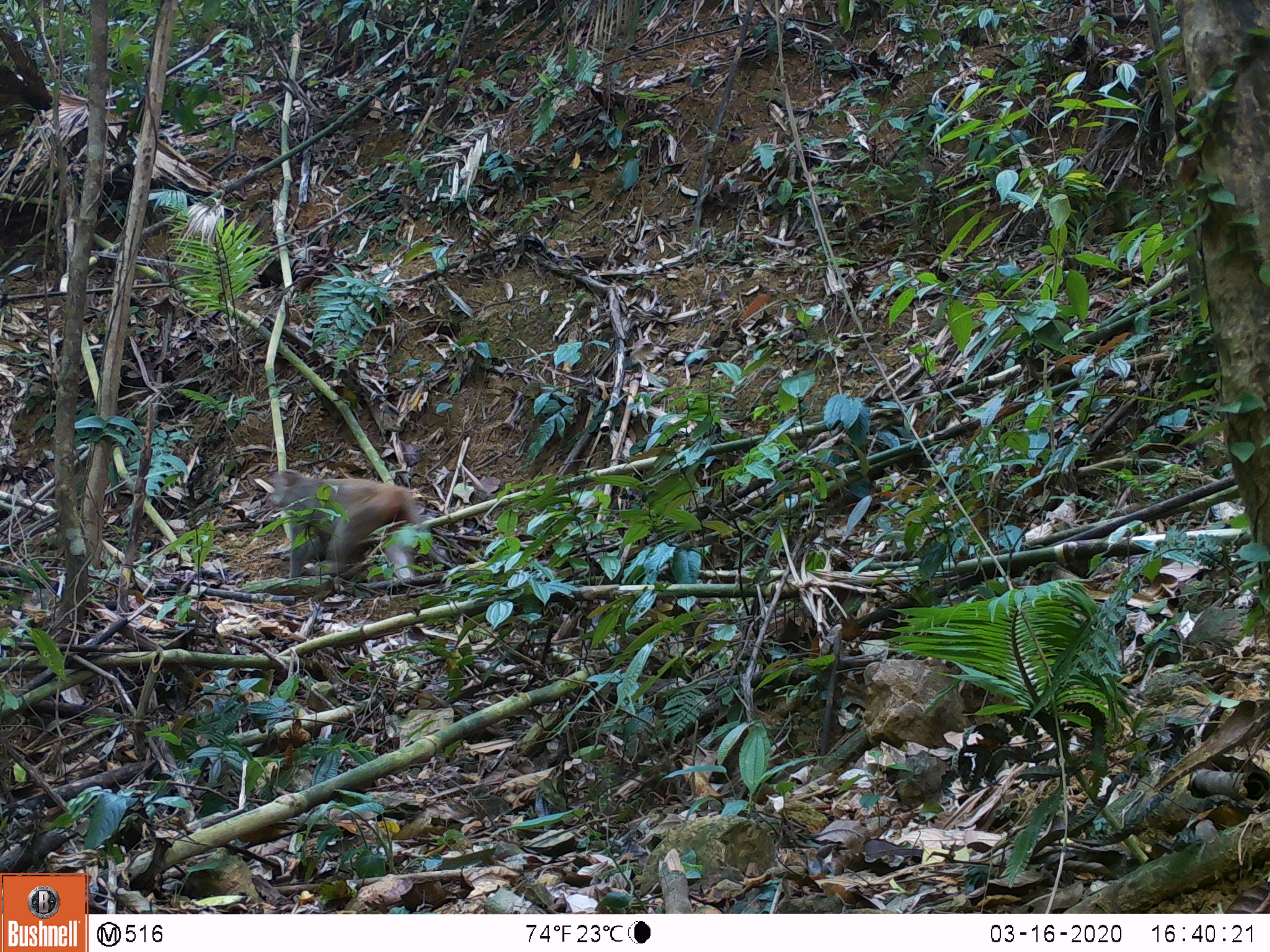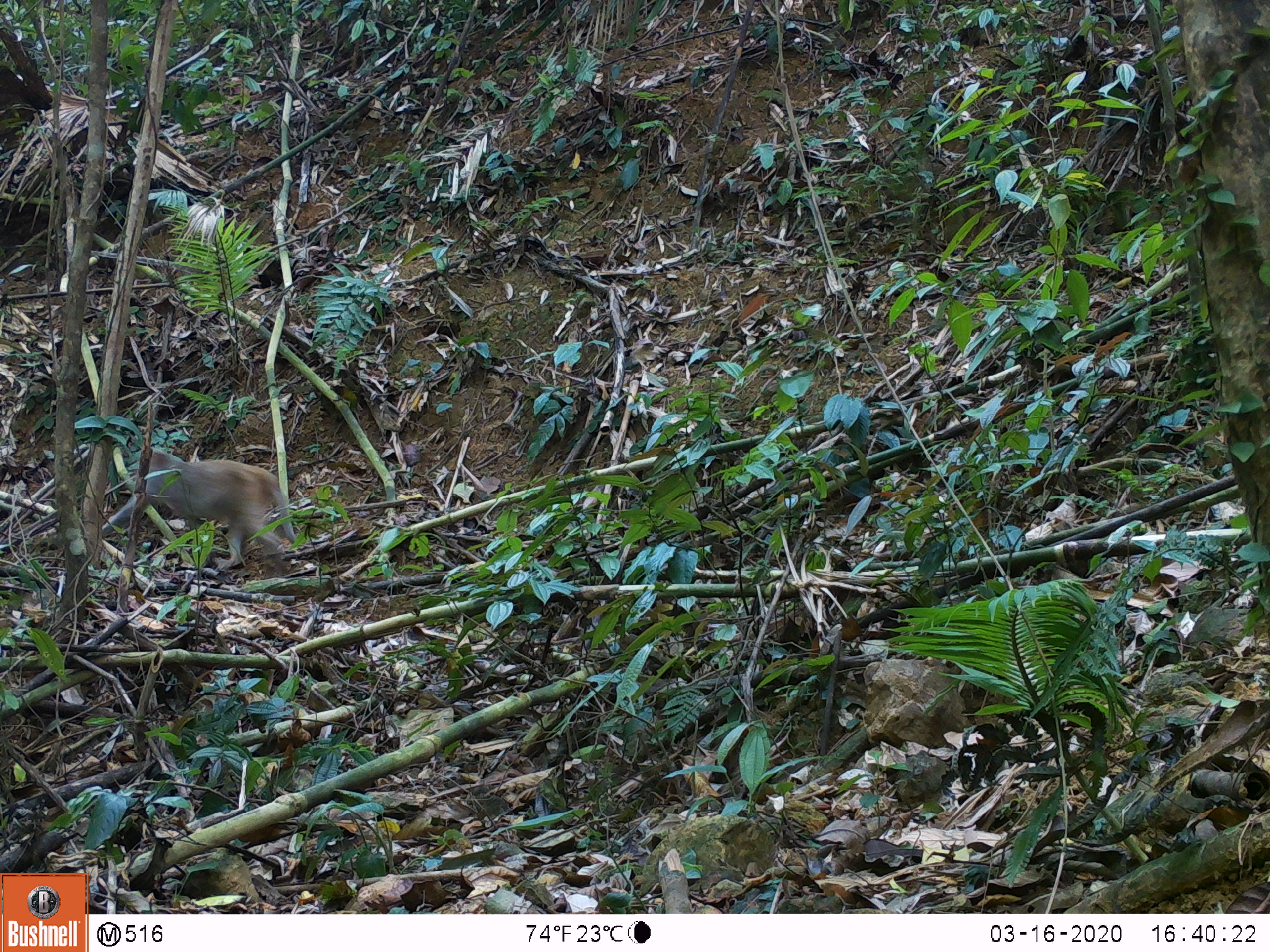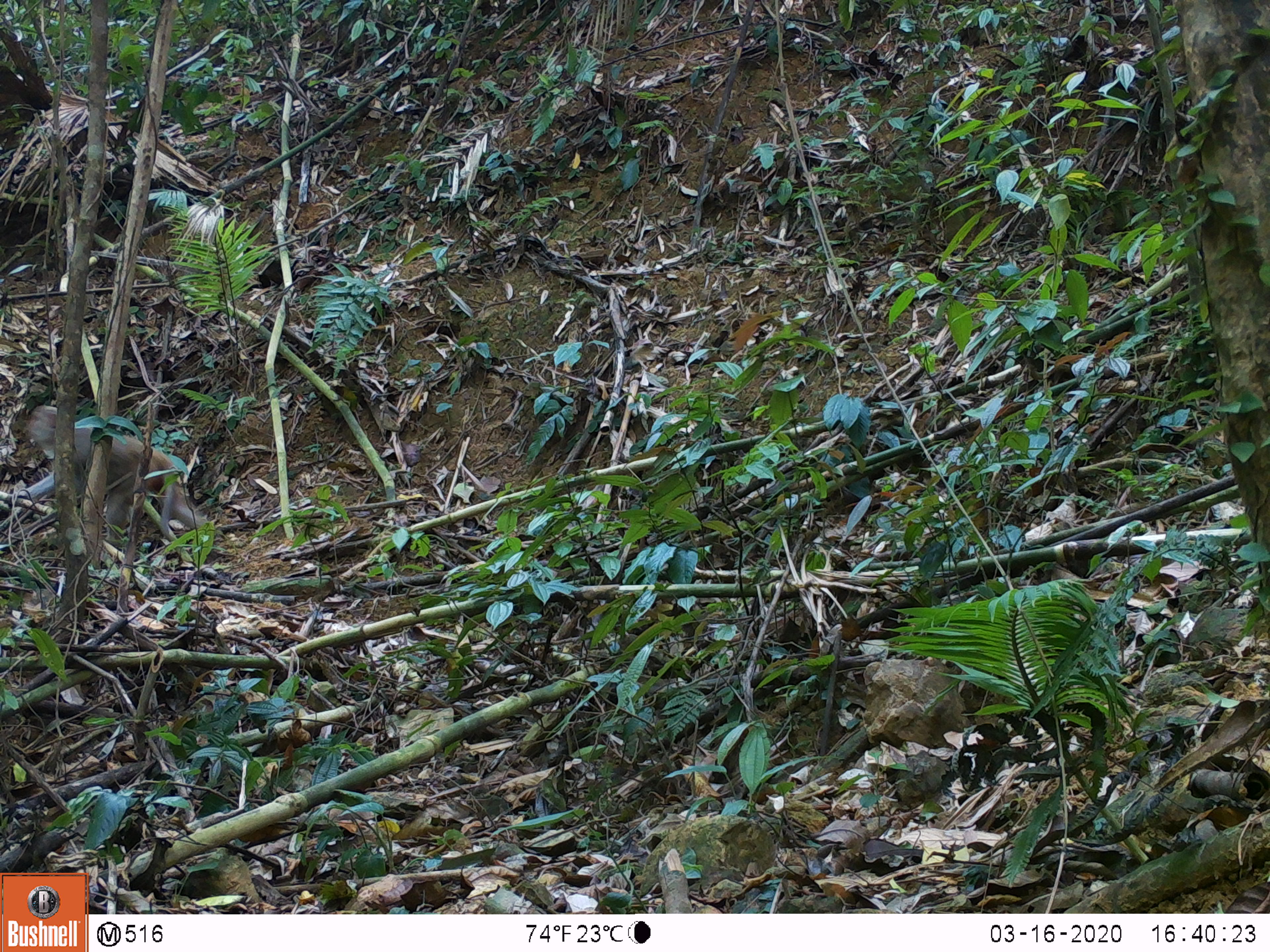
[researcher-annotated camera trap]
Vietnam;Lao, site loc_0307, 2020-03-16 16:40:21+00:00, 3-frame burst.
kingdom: Animalia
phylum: Chordata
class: Mammalia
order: Primates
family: Cercopithecidae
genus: Macaca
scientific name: Macaca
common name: macaques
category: assam or rhesus macaque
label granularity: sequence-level